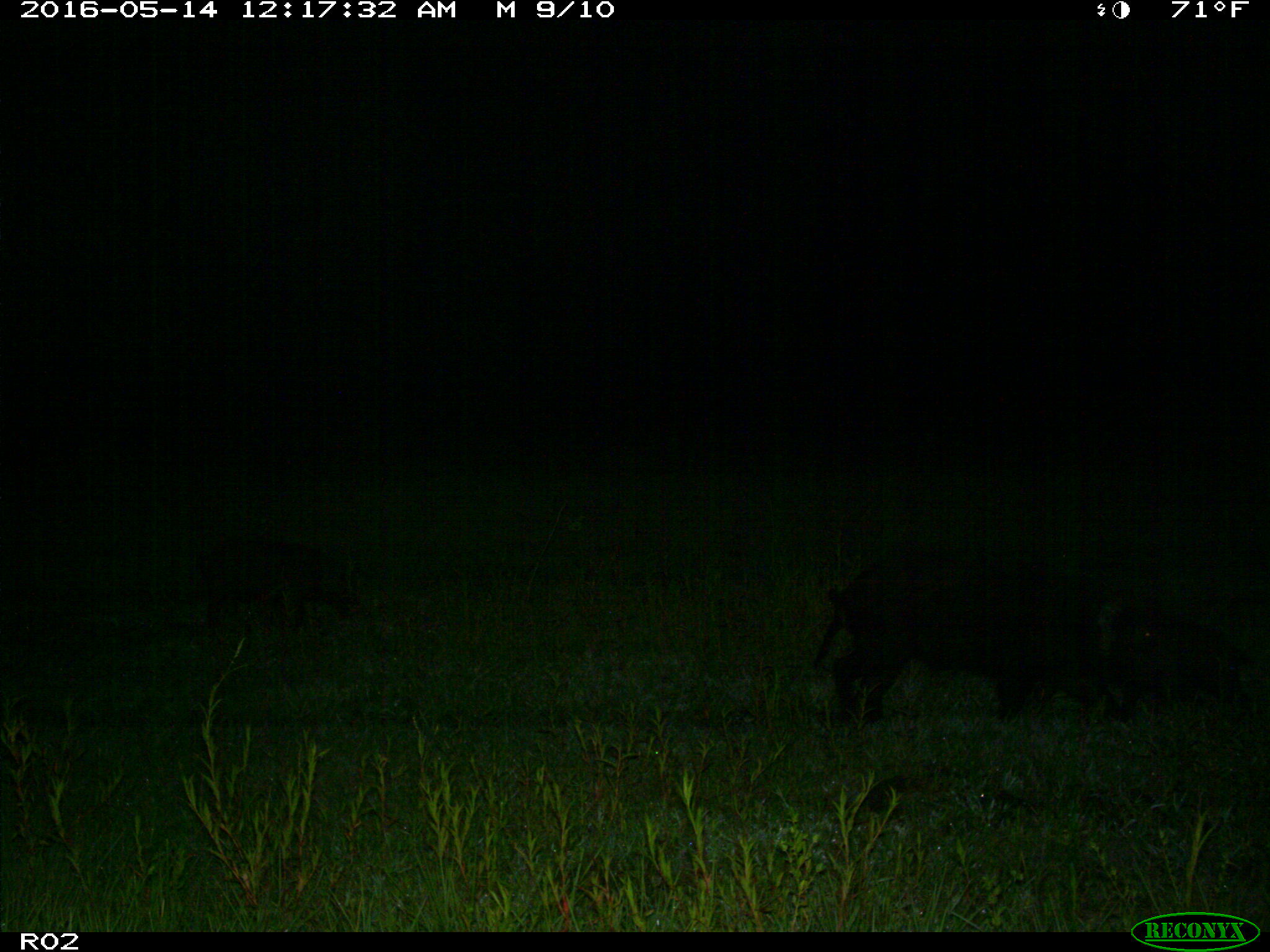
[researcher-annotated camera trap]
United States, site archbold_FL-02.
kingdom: Animalia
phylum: Chordata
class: Mammalia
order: Artiodactyla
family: Suidae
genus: Sus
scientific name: Sus scrofa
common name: wild boar